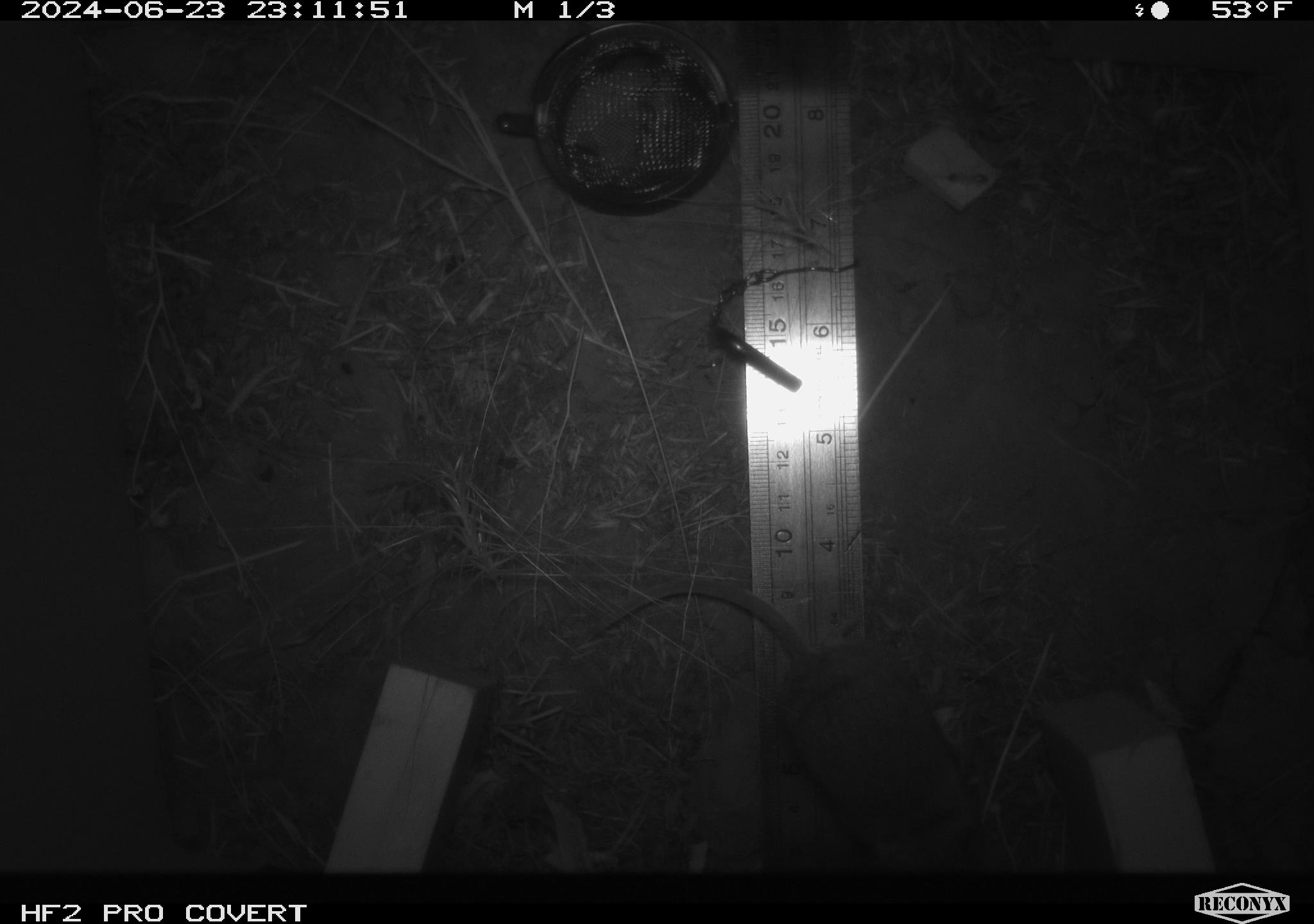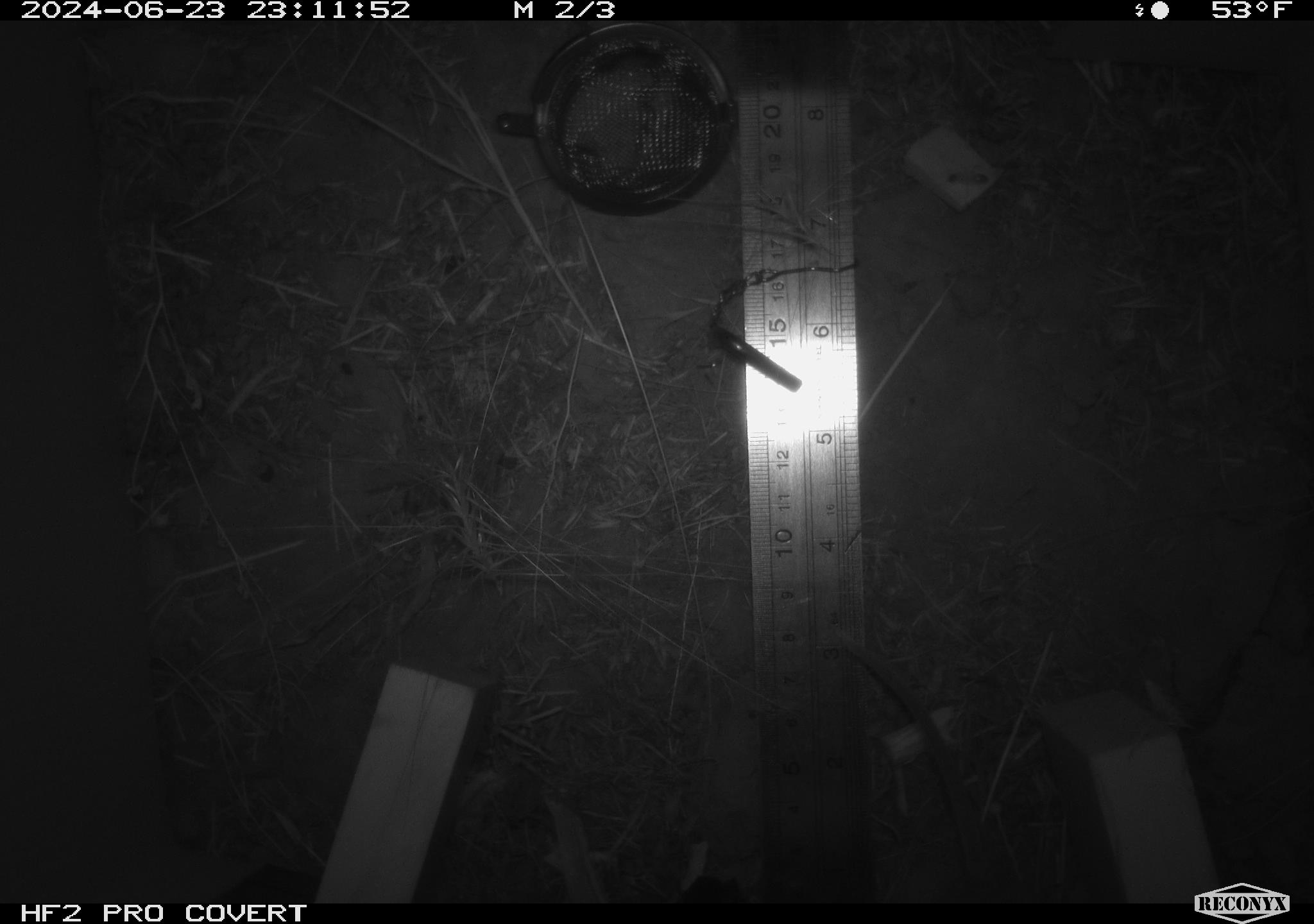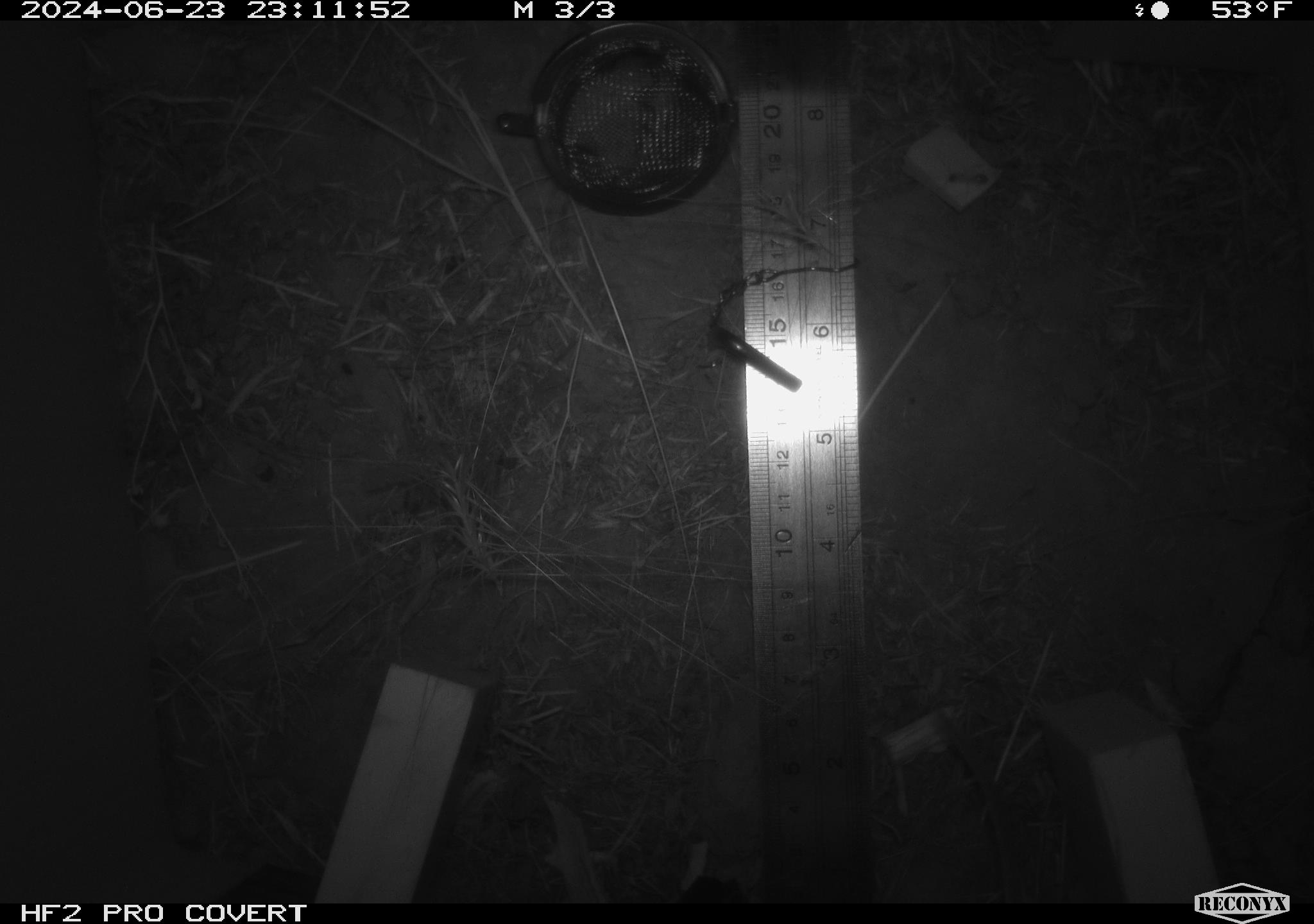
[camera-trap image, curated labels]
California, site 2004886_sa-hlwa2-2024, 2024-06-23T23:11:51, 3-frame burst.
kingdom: Animalia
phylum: Chordata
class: Mammalia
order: Rodentia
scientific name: Rodentia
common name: mouse species